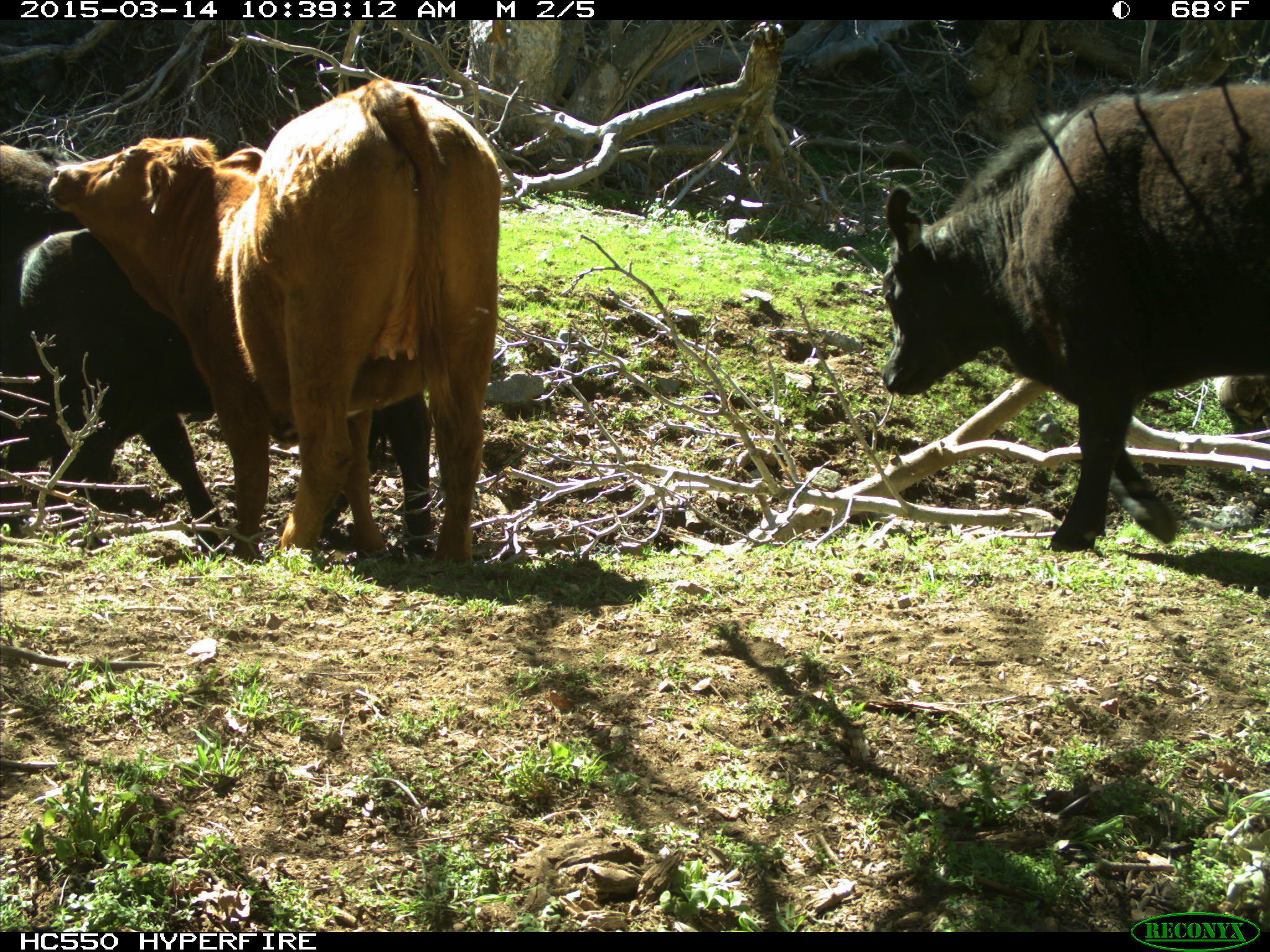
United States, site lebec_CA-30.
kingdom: Animalia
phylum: Chordata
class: Mammalia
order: Artiodactyla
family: Bovidae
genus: Bos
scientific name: Bos taurus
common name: domestic cow